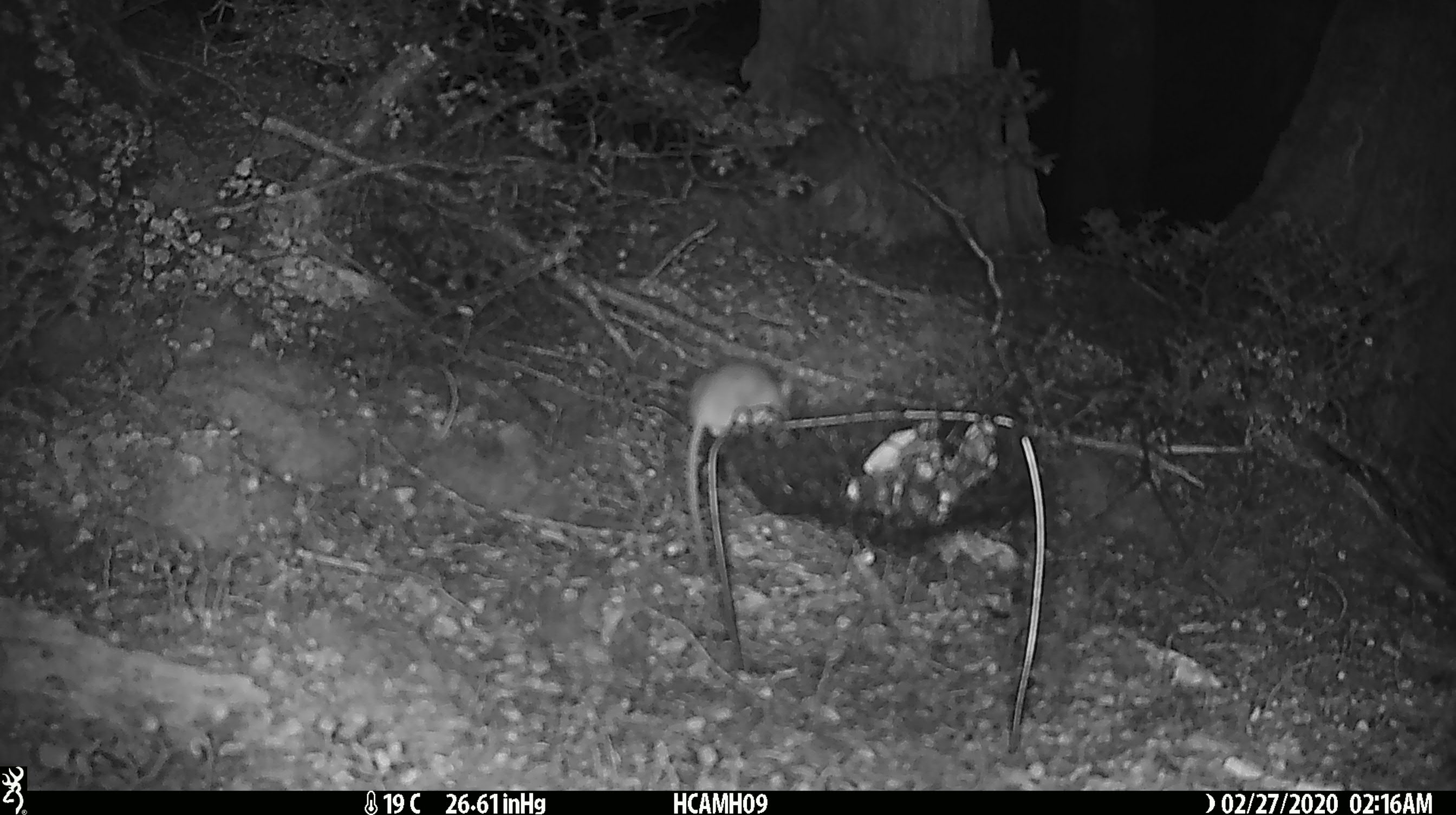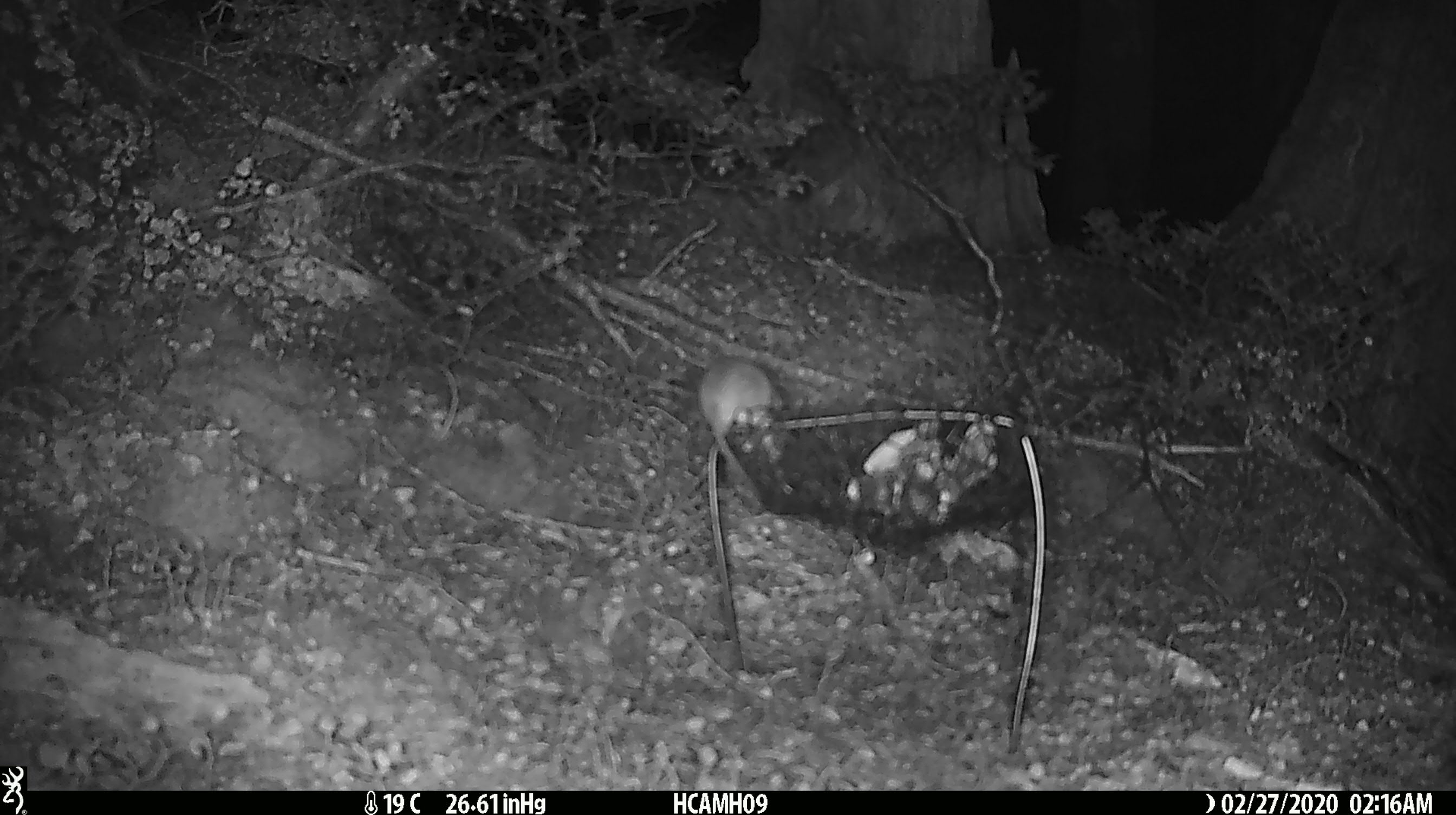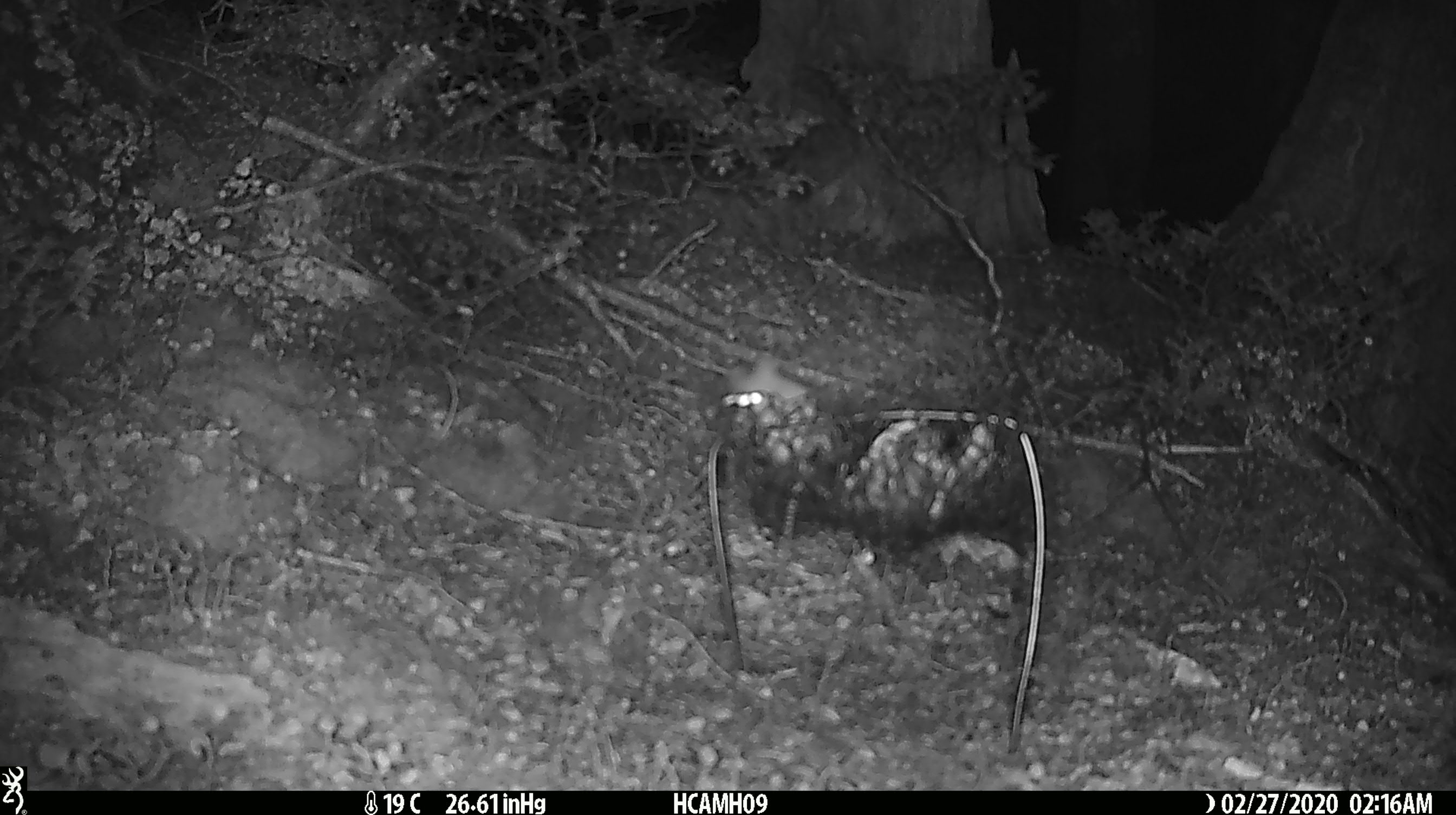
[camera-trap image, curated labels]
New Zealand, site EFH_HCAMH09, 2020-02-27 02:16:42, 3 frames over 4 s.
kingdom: Animalia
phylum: Chordata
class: Mammalia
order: Rodentia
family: Muridae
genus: Mus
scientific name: Mus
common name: mouse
Mouse (Mus).